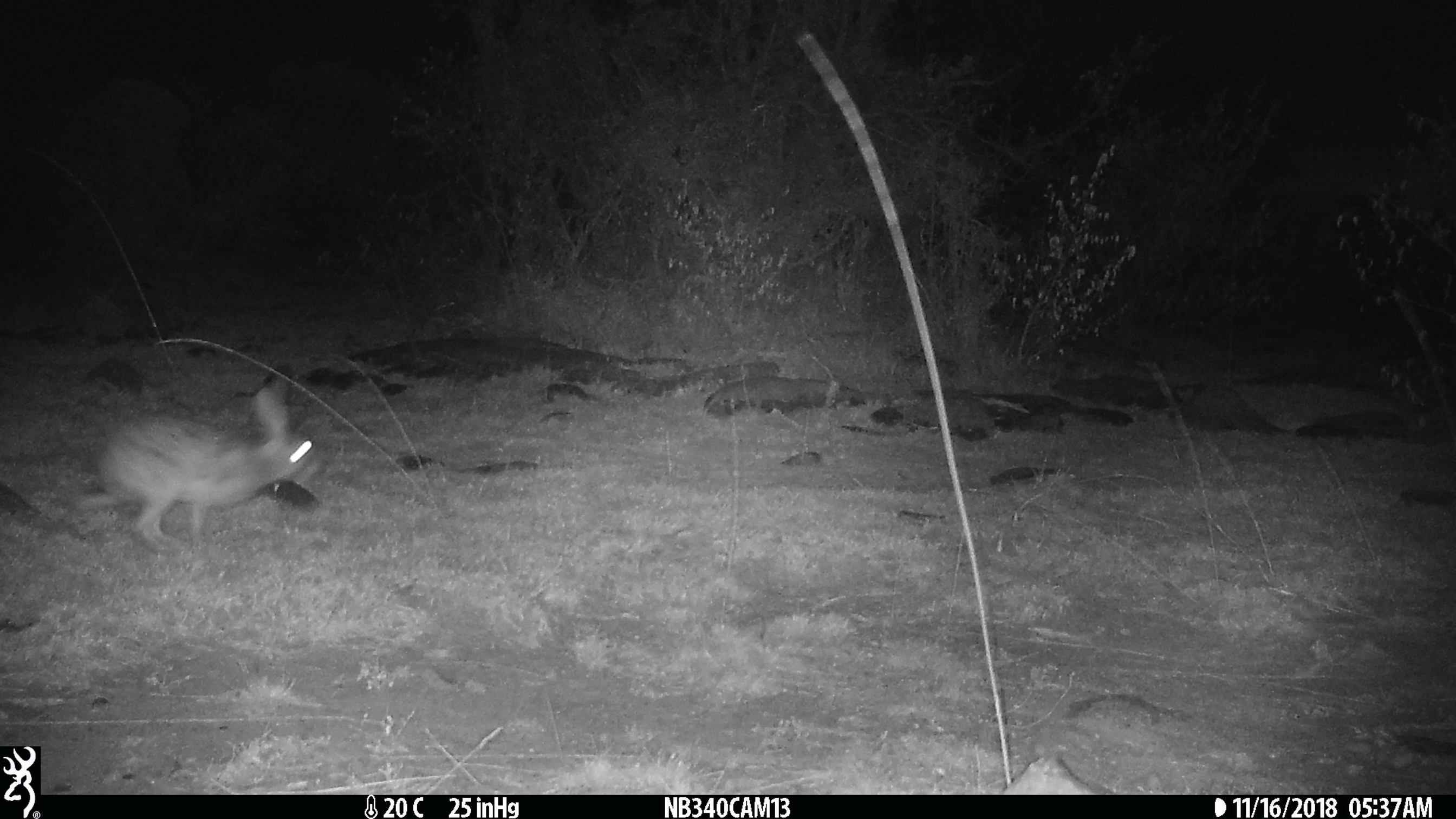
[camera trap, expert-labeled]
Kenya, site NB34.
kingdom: Animalia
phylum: Chordata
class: Mammalia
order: Lagomorpha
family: Leporidae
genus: Lepus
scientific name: Lepus capensis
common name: cape hare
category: hare